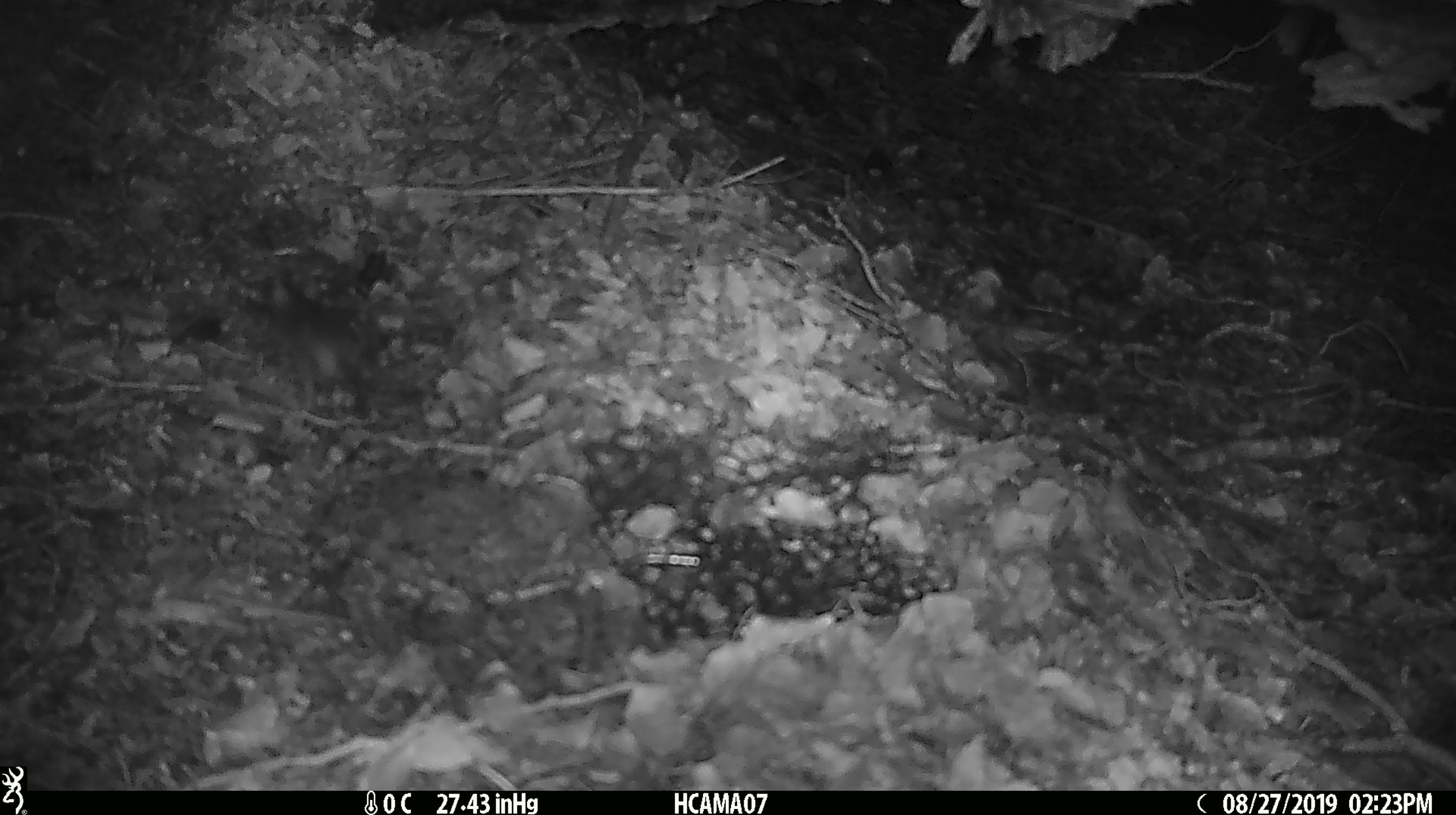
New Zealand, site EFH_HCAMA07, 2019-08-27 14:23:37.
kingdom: Animalia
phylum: Chordata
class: Mammalia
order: Rodentia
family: Muridae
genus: Mus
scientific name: Mus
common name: mouse